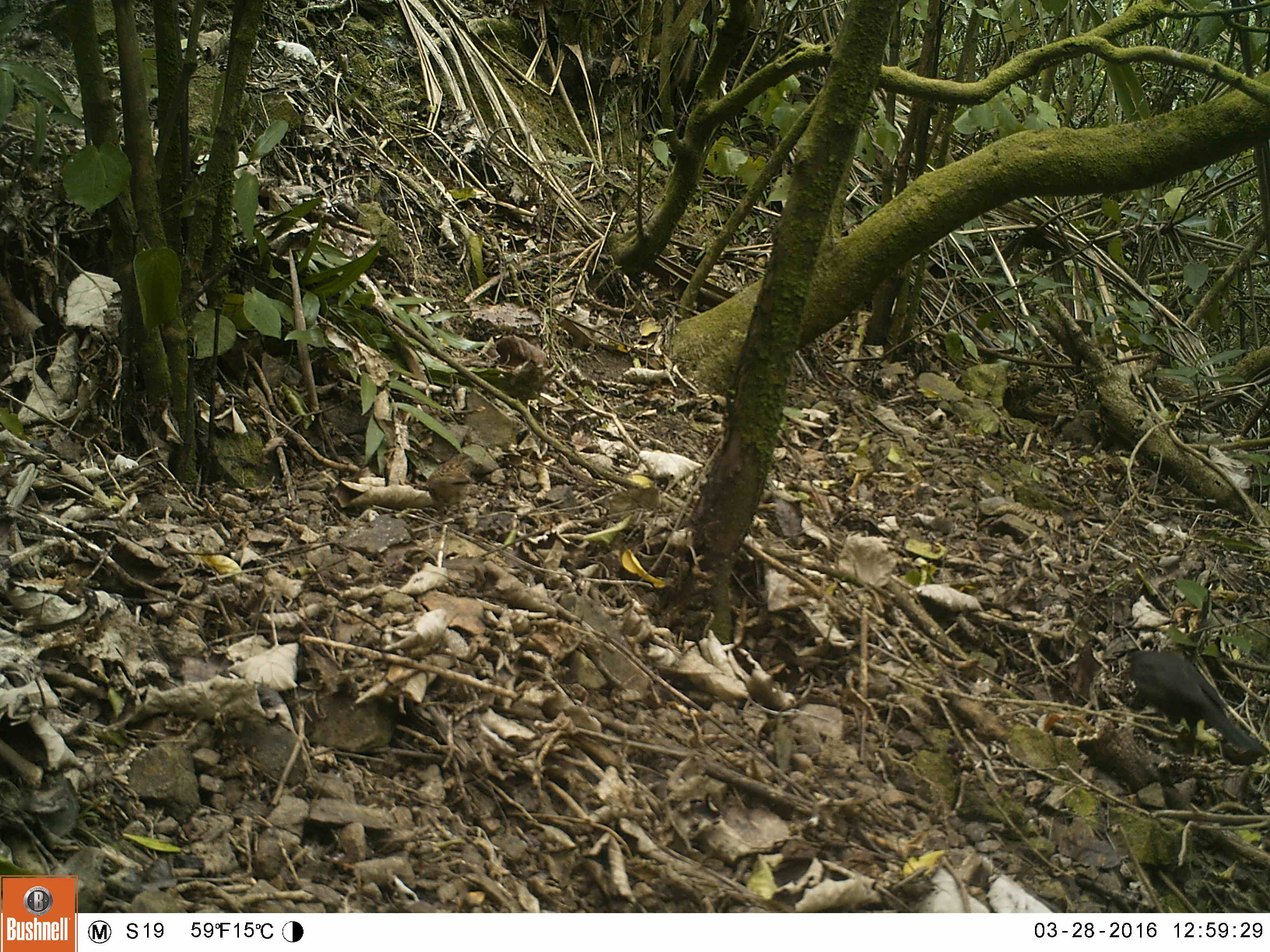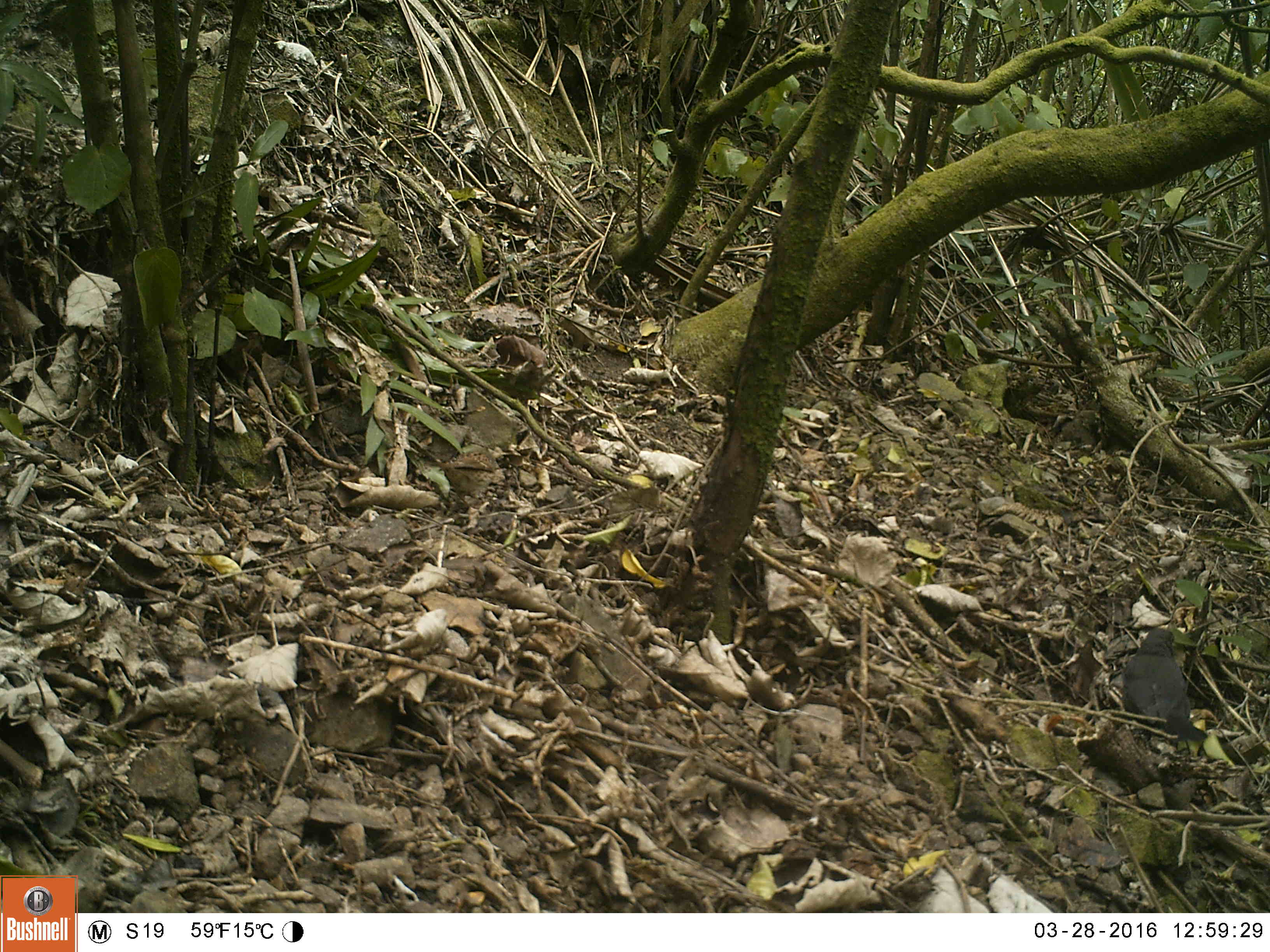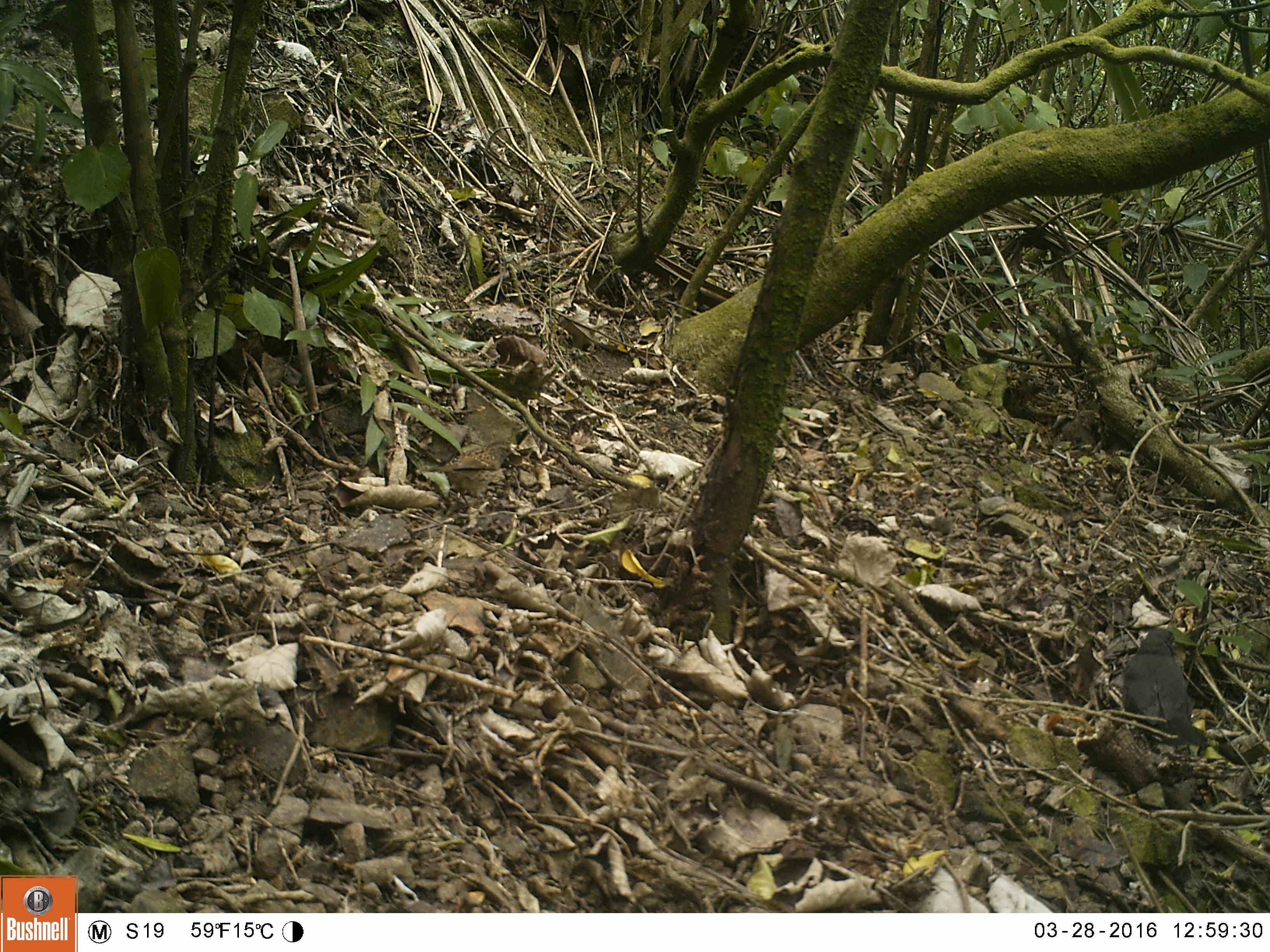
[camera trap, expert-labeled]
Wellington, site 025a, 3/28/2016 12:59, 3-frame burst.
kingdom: Animalia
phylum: Chordata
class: Aves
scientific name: Aves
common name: bird